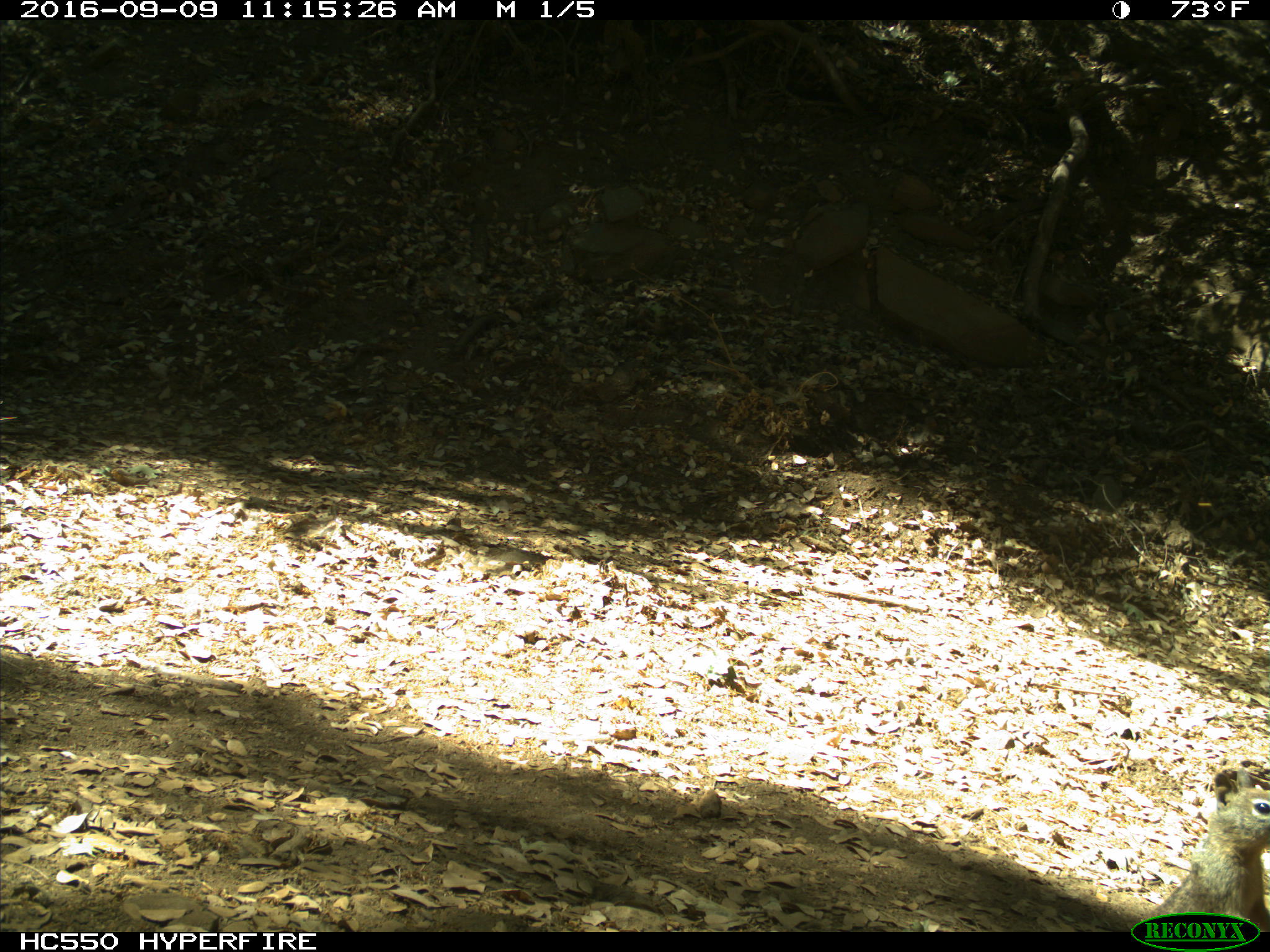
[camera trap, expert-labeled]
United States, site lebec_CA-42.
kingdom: Animalia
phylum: Chordata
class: Mammalia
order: Rodentia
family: Sciuridae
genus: Otospermophilus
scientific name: Otospermophilus beecheyi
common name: california ground squirrel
Otospermophilus beecheyi (california ground squirrel).